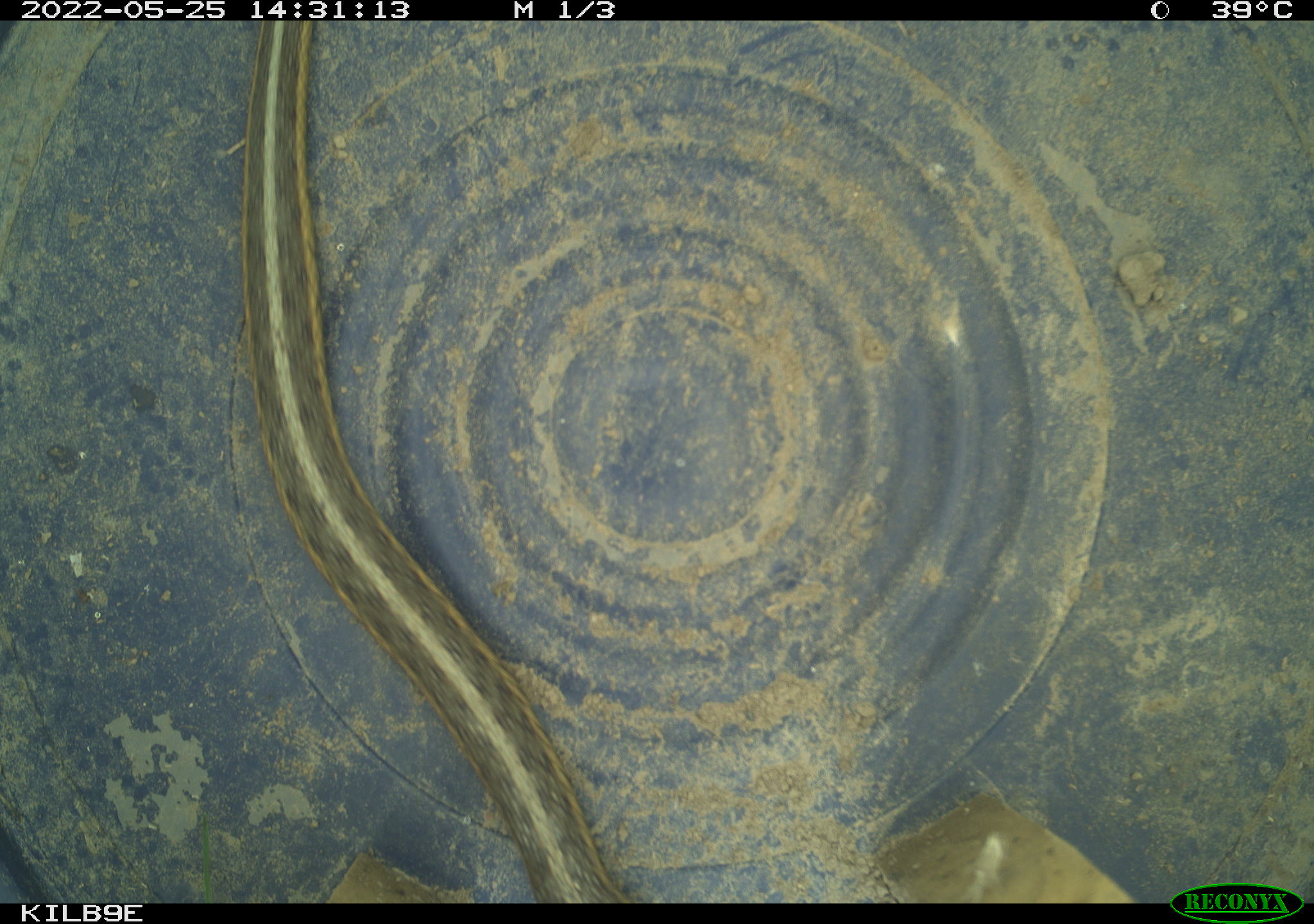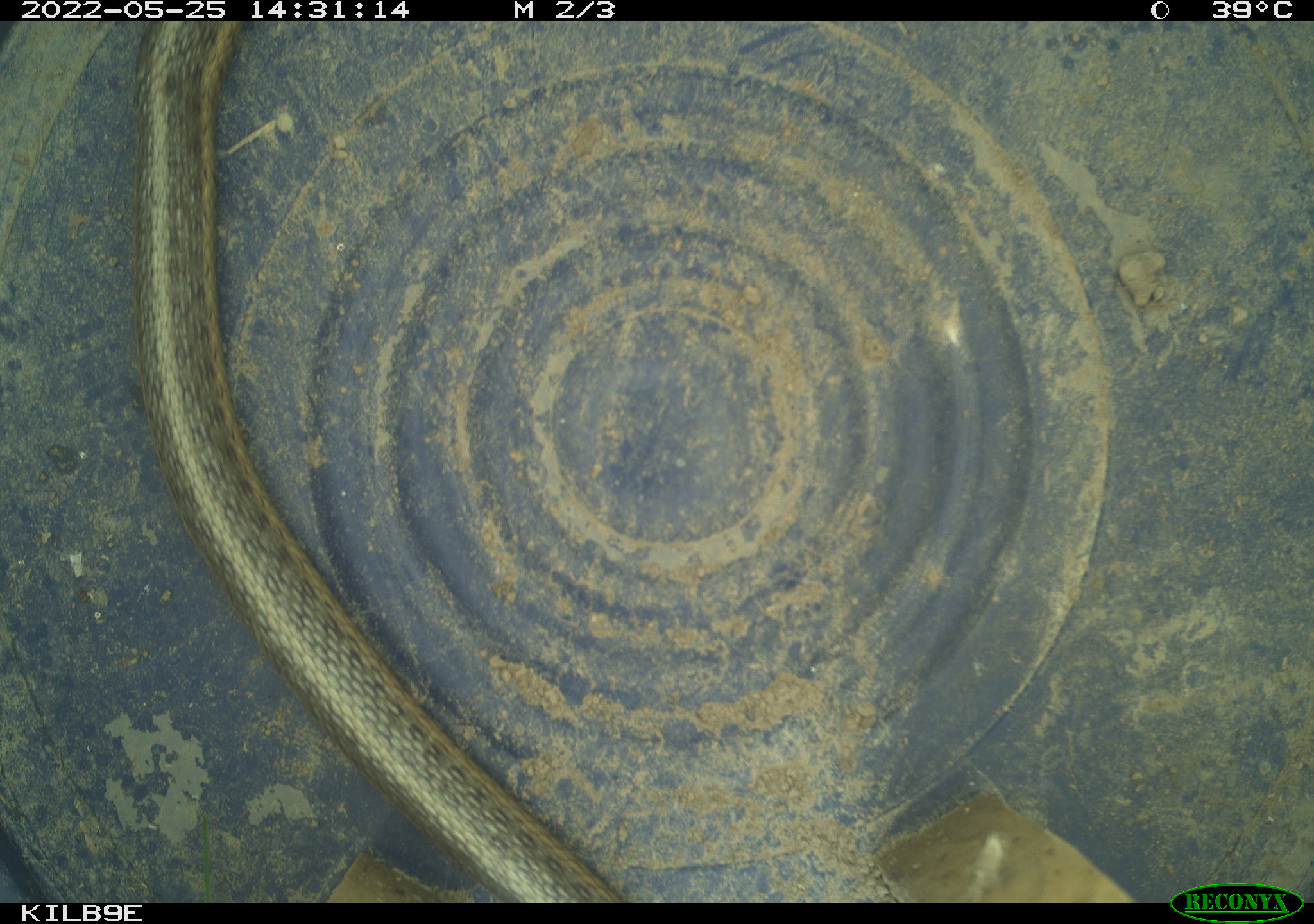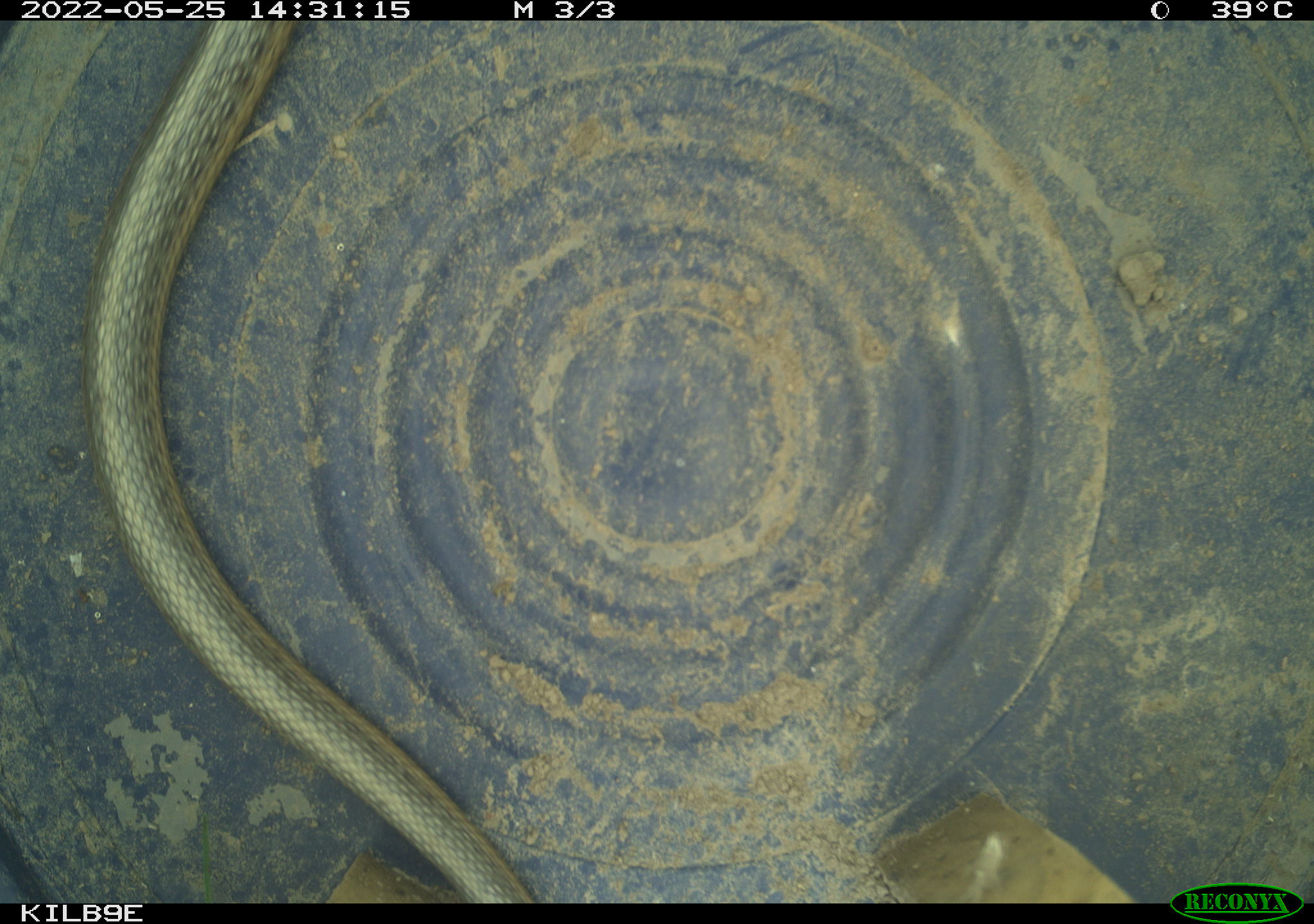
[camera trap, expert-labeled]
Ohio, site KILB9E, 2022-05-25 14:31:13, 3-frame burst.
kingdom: Animalia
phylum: Chordata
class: Reptilia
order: Squamata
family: Colubridae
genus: Thamnophis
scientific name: Thamnophis sirtalis sirtalis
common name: eastern gartersnake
Eastern gartersnake (Thamnophis sirtalis sirtalis).